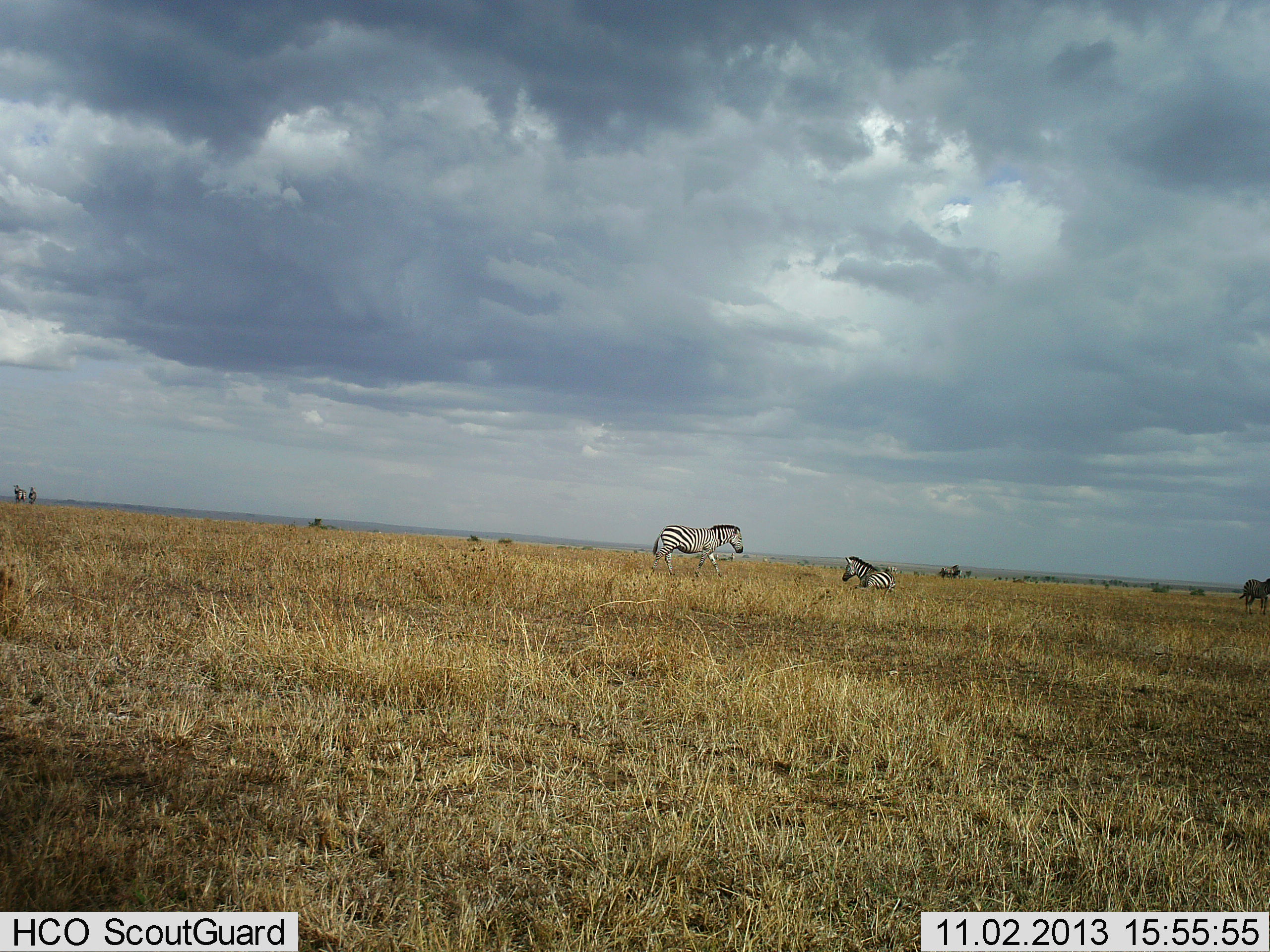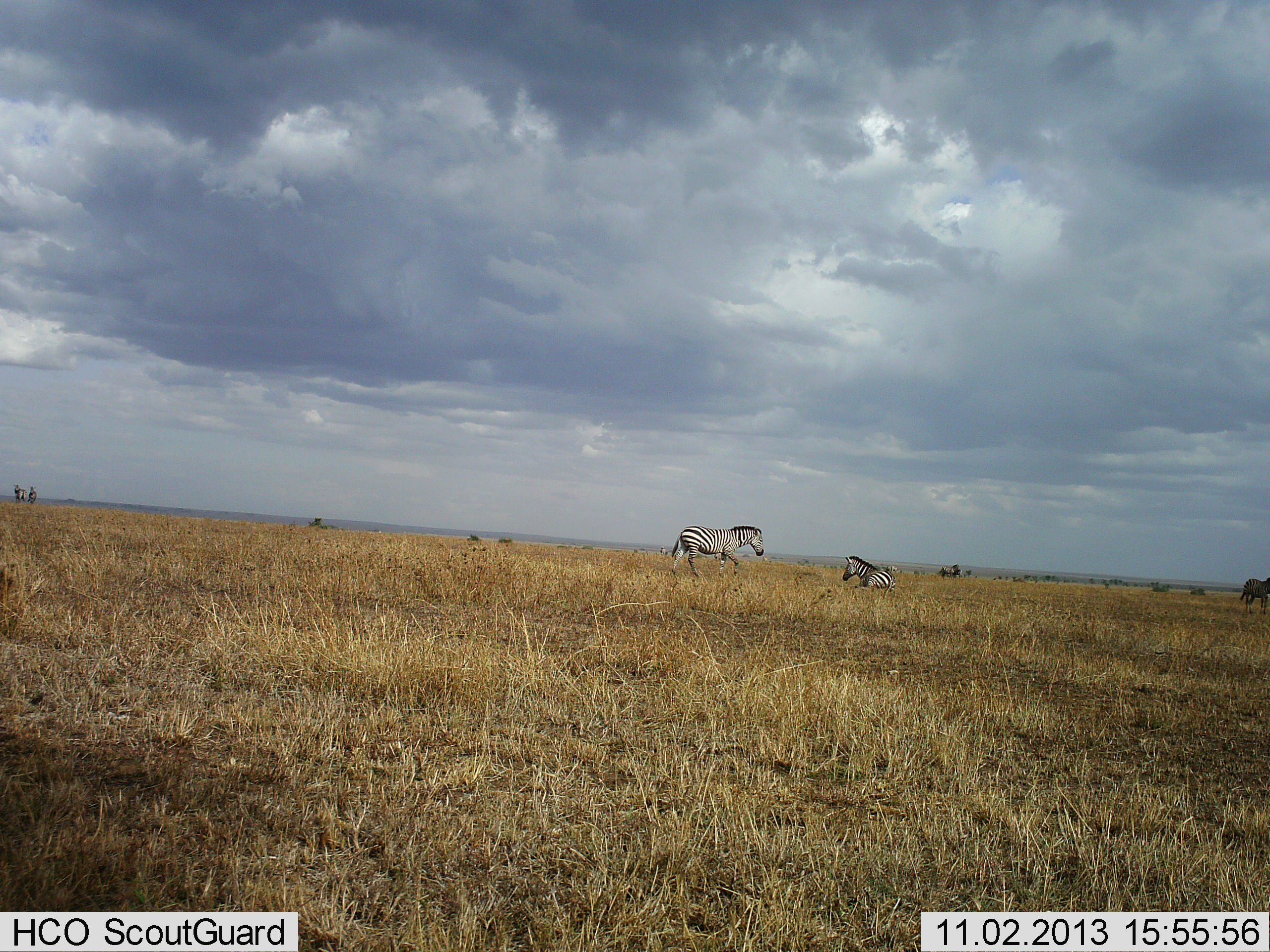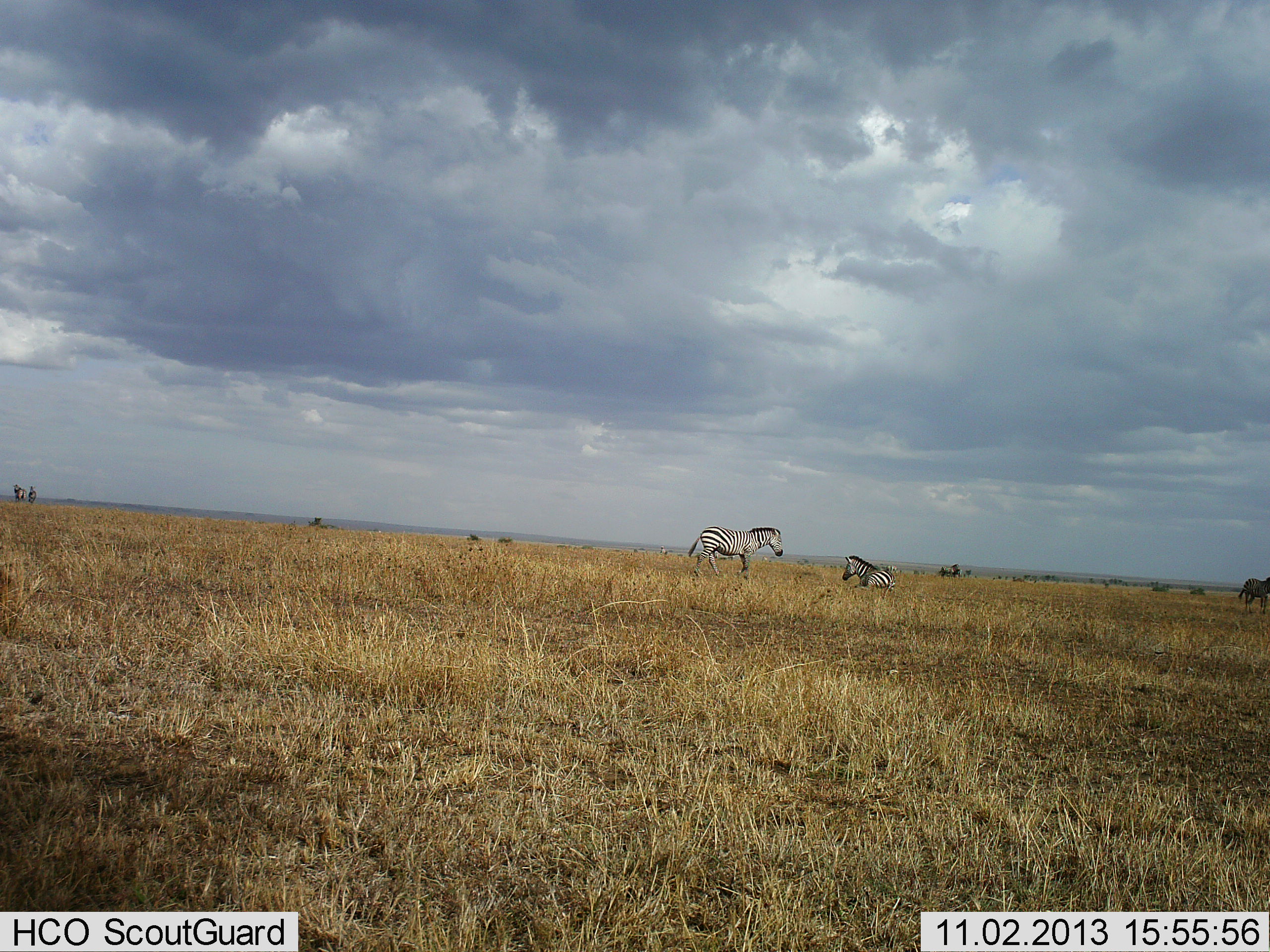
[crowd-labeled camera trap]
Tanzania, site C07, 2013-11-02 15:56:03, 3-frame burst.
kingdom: Animalia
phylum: Chordata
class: Mammalia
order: Perissodactyla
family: Equidae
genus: Equus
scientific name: Equus quagga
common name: plains zebra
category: zebra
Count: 2.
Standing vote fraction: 45%.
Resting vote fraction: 82%.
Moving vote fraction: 82%.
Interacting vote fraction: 9%.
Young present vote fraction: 0%.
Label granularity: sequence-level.